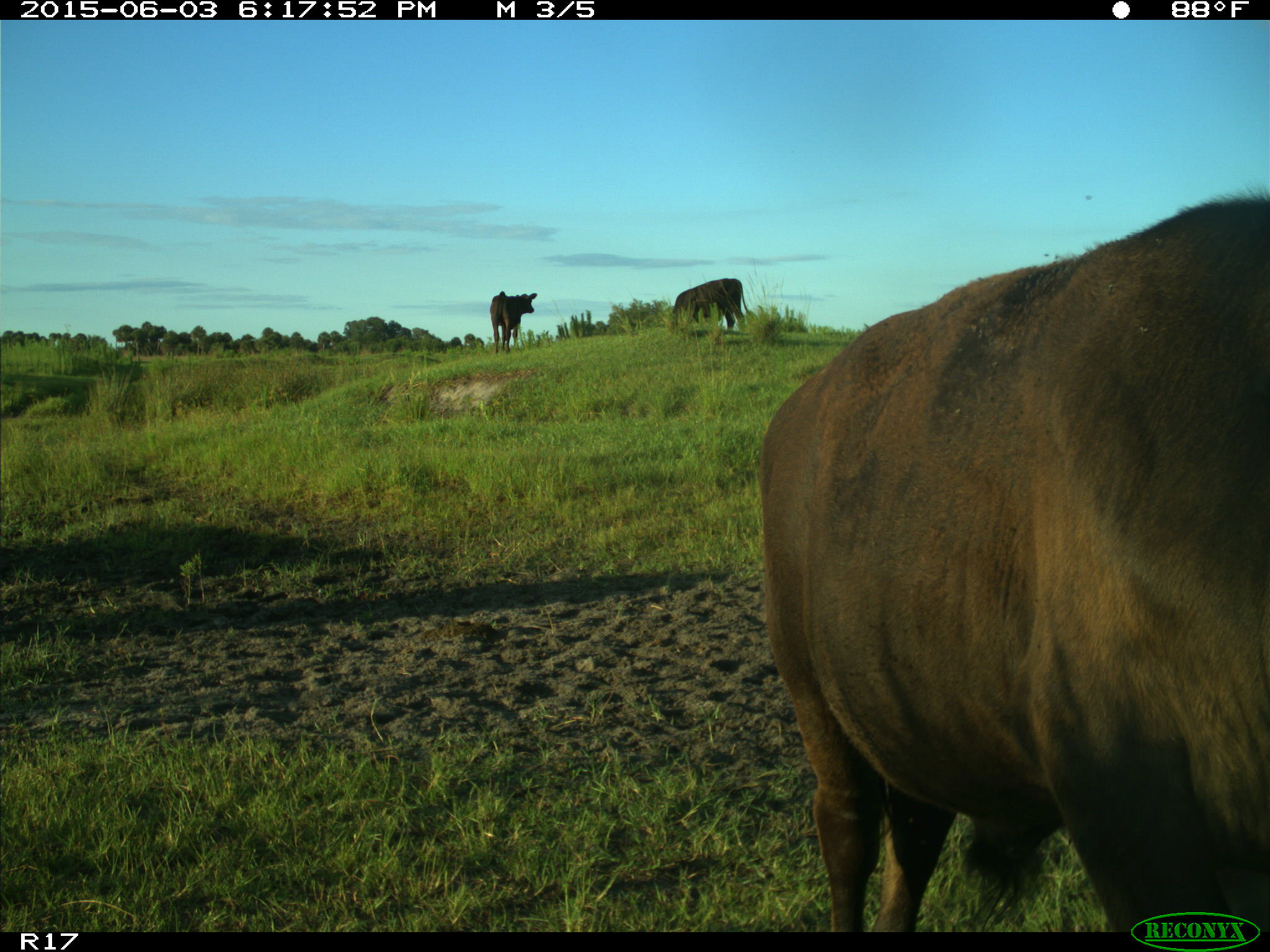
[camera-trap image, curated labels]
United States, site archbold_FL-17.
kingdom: Animalia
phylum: Chordata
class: Mammalia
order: Artiodactyla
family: Bovidae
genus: Bos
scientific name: Bos taurus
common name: domestic cow